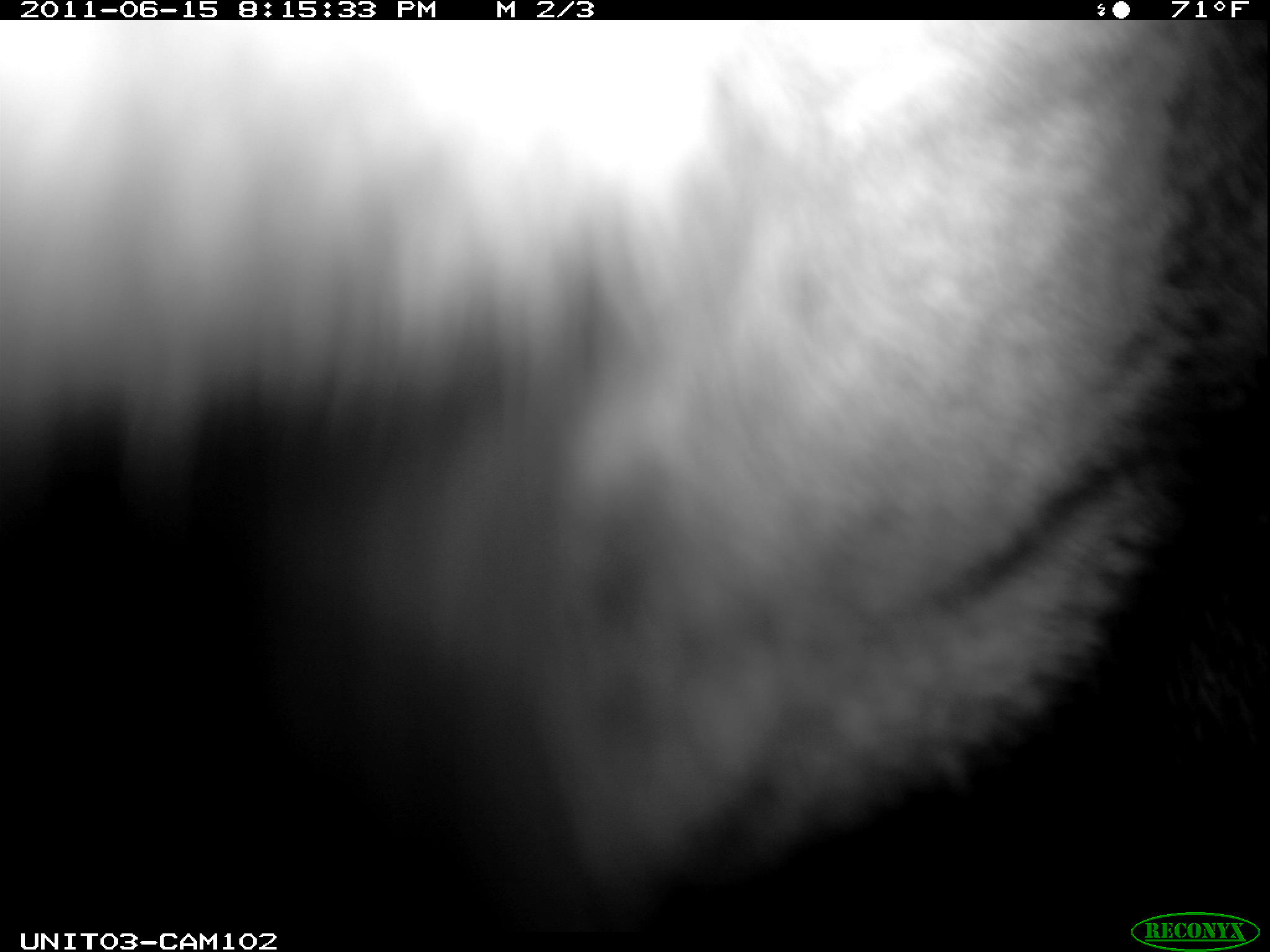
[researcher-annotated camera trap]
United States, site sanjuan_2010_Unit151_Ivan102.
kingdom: Animalia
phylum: Chordata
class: Mammalia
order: Artiodactyla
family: Cervidae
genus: Cervus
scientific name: Cervus elaphus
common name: red deer